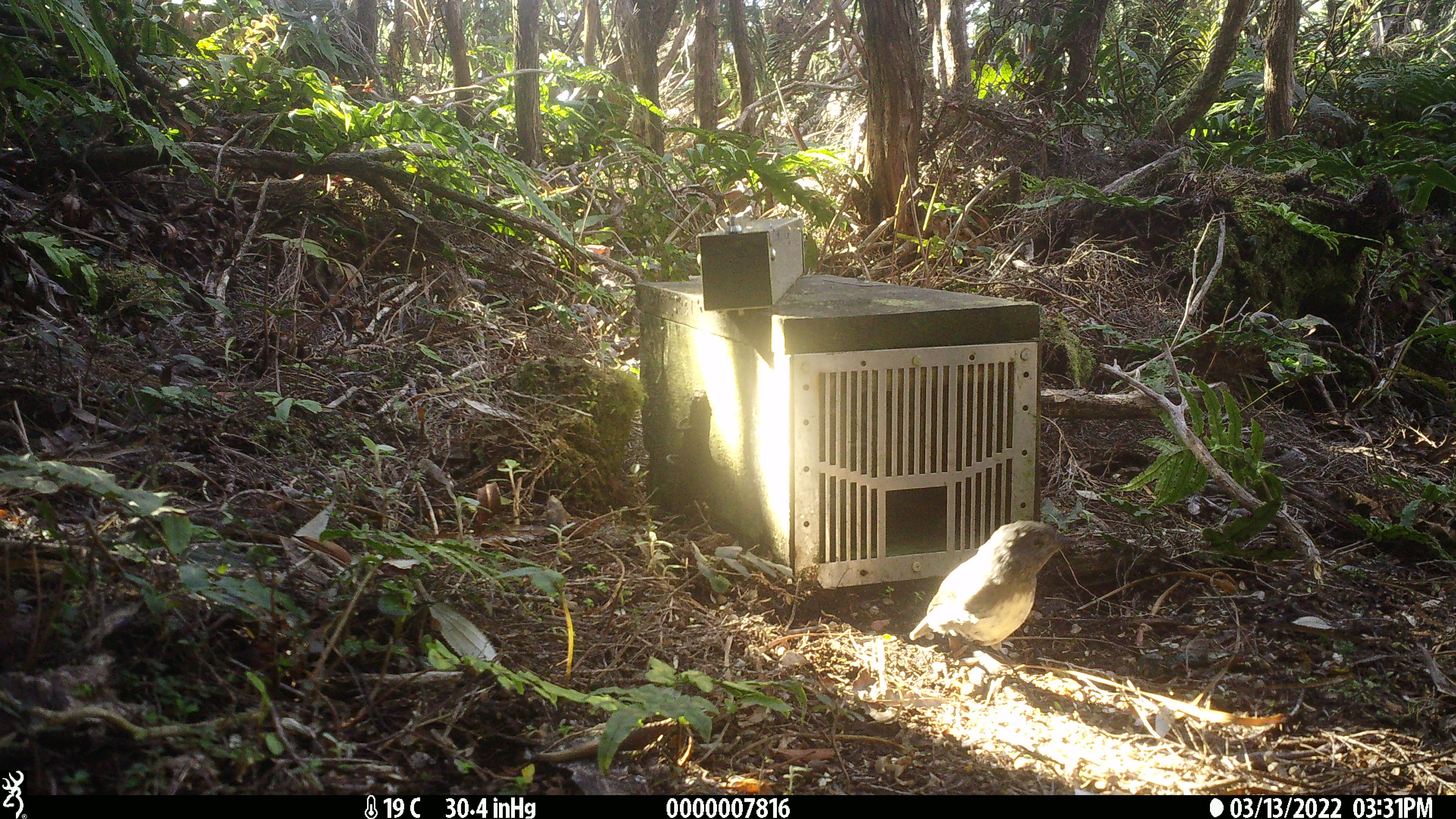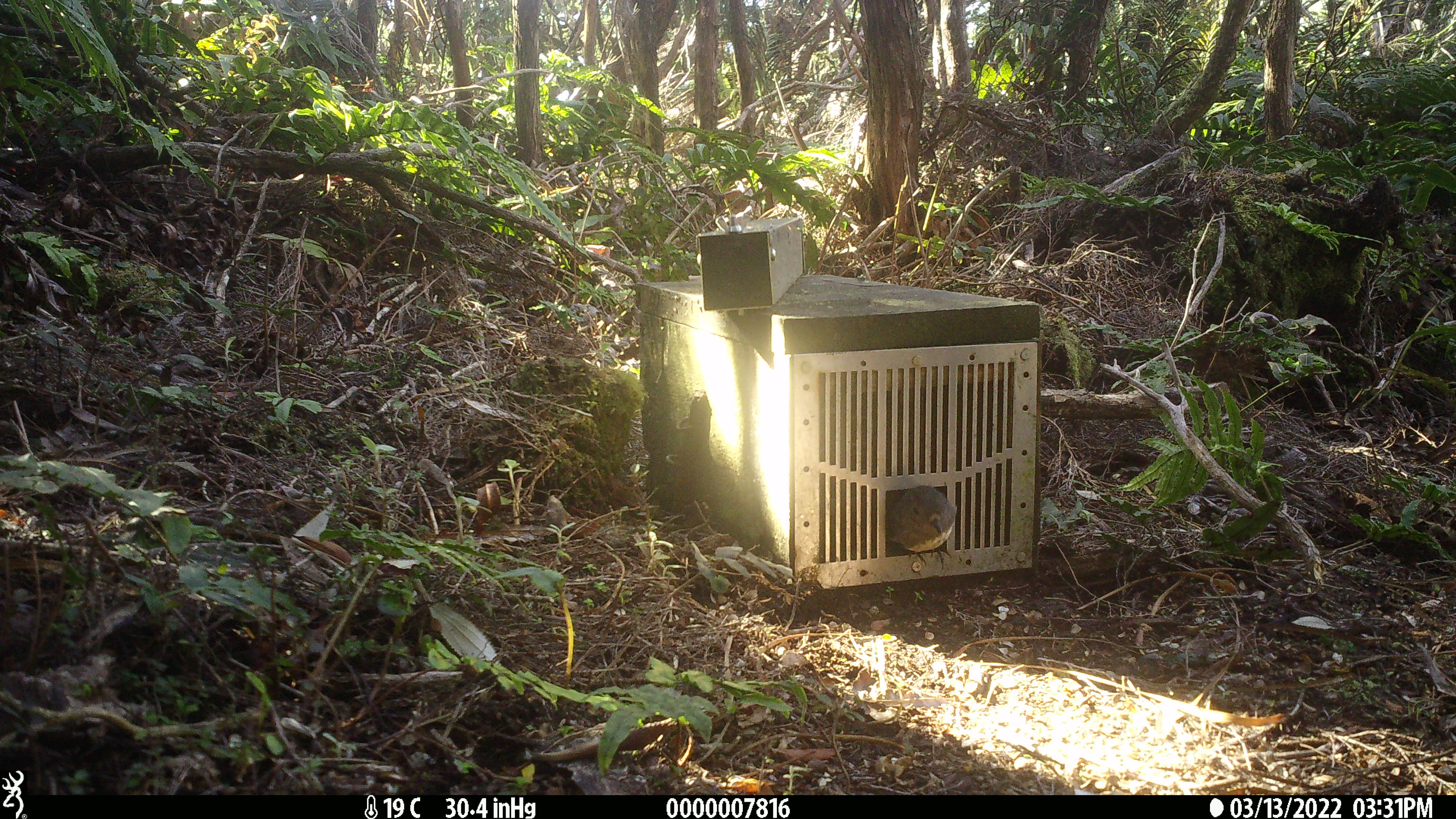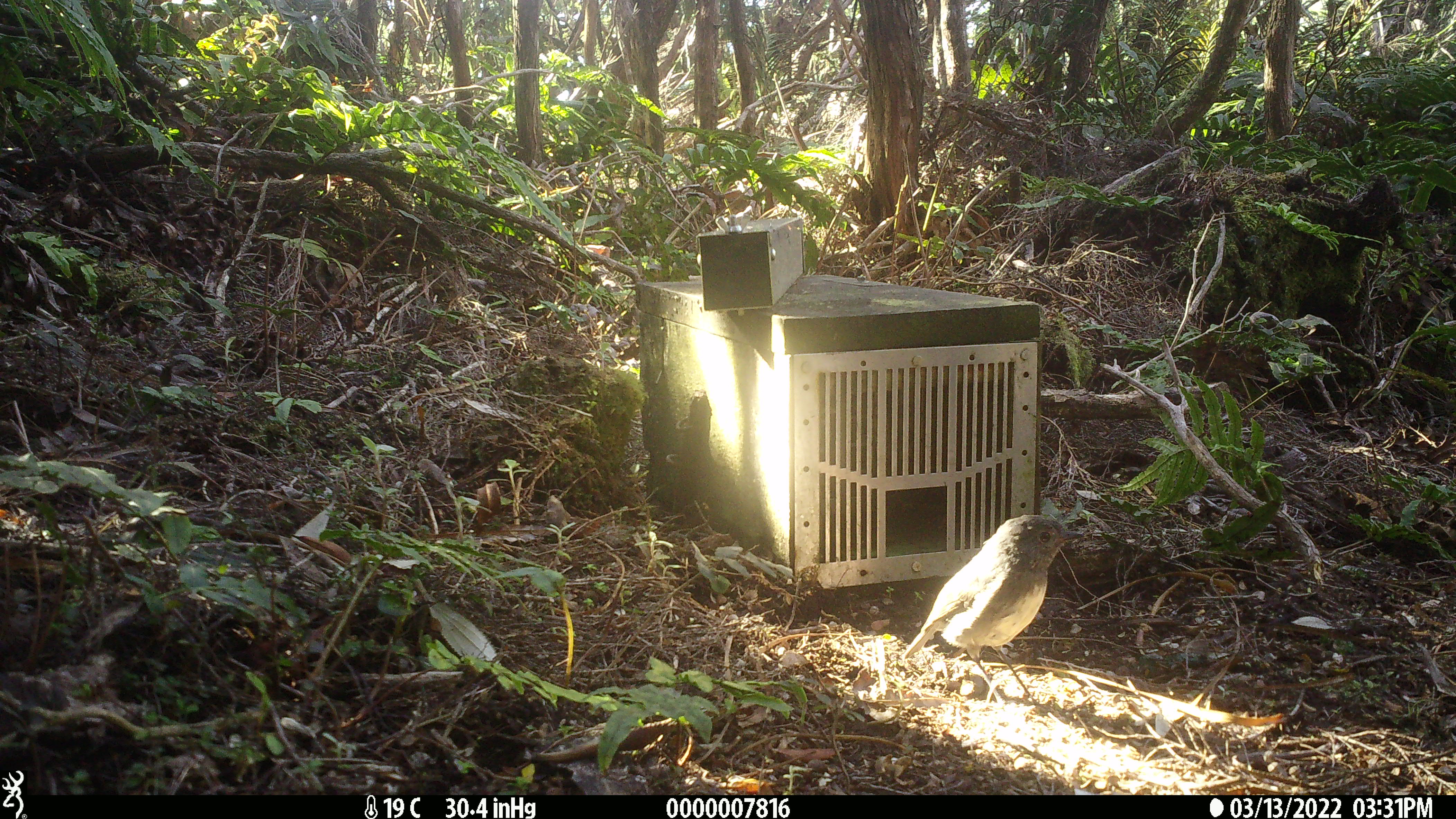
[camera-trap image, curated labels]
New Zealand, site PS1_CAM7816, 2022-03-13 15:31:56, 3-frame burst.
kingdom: Animalia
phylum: Chordata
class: Aves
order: Passeriformes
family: Petroicidae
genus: Petroica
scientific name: Petroica australis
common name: new zealand robin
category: robin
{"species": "robin (new zealand robin) (Petroica australis)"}